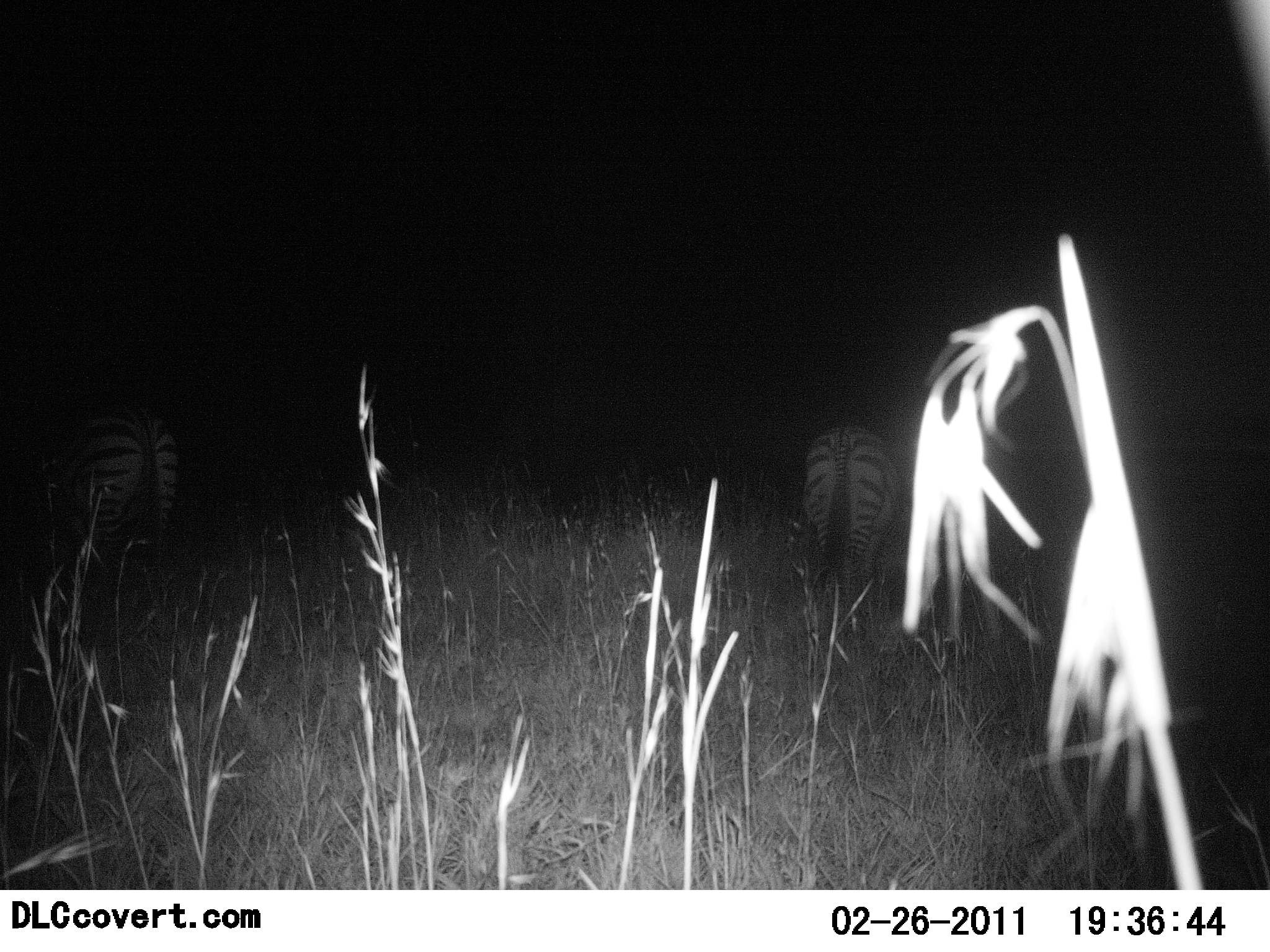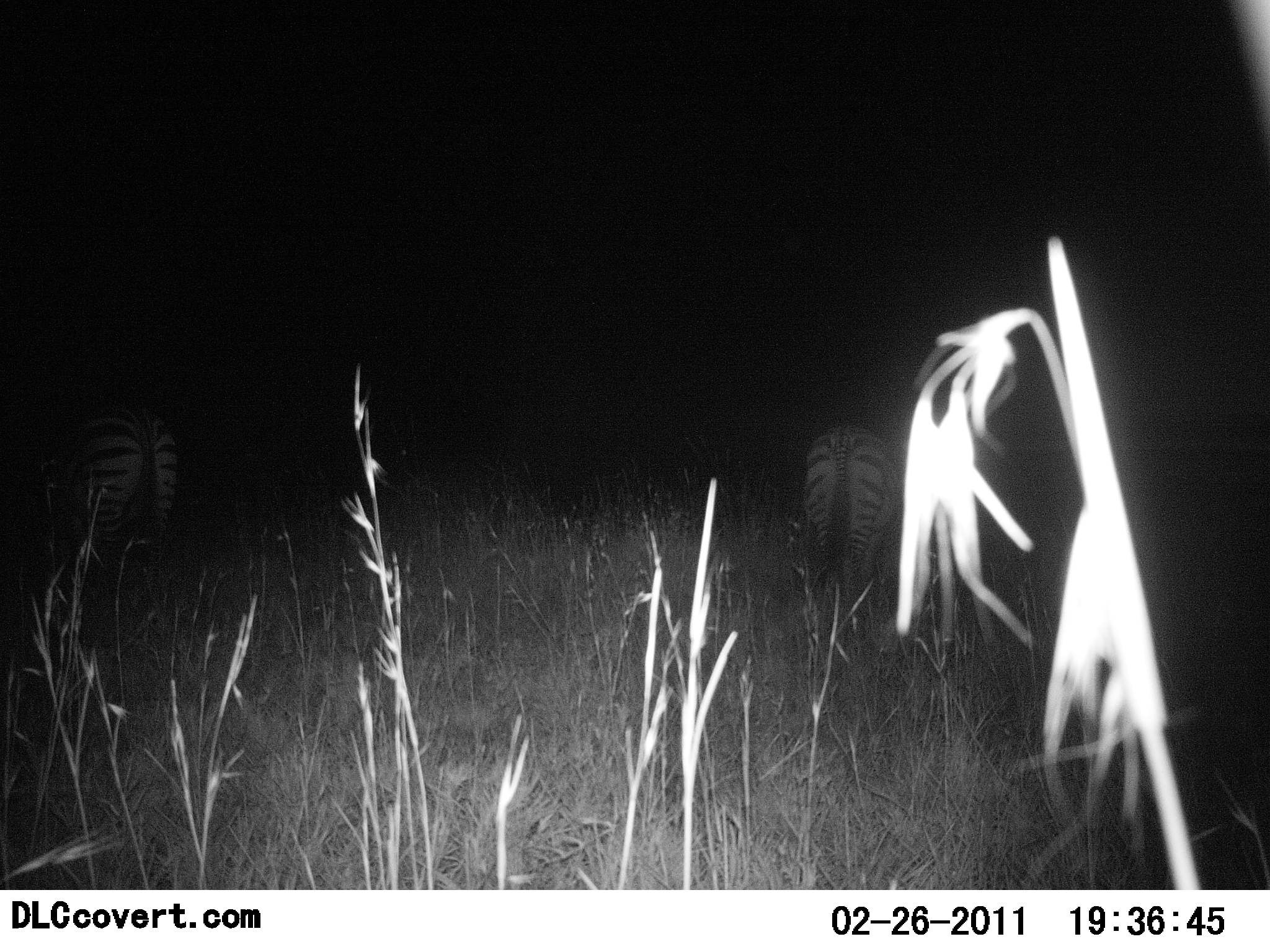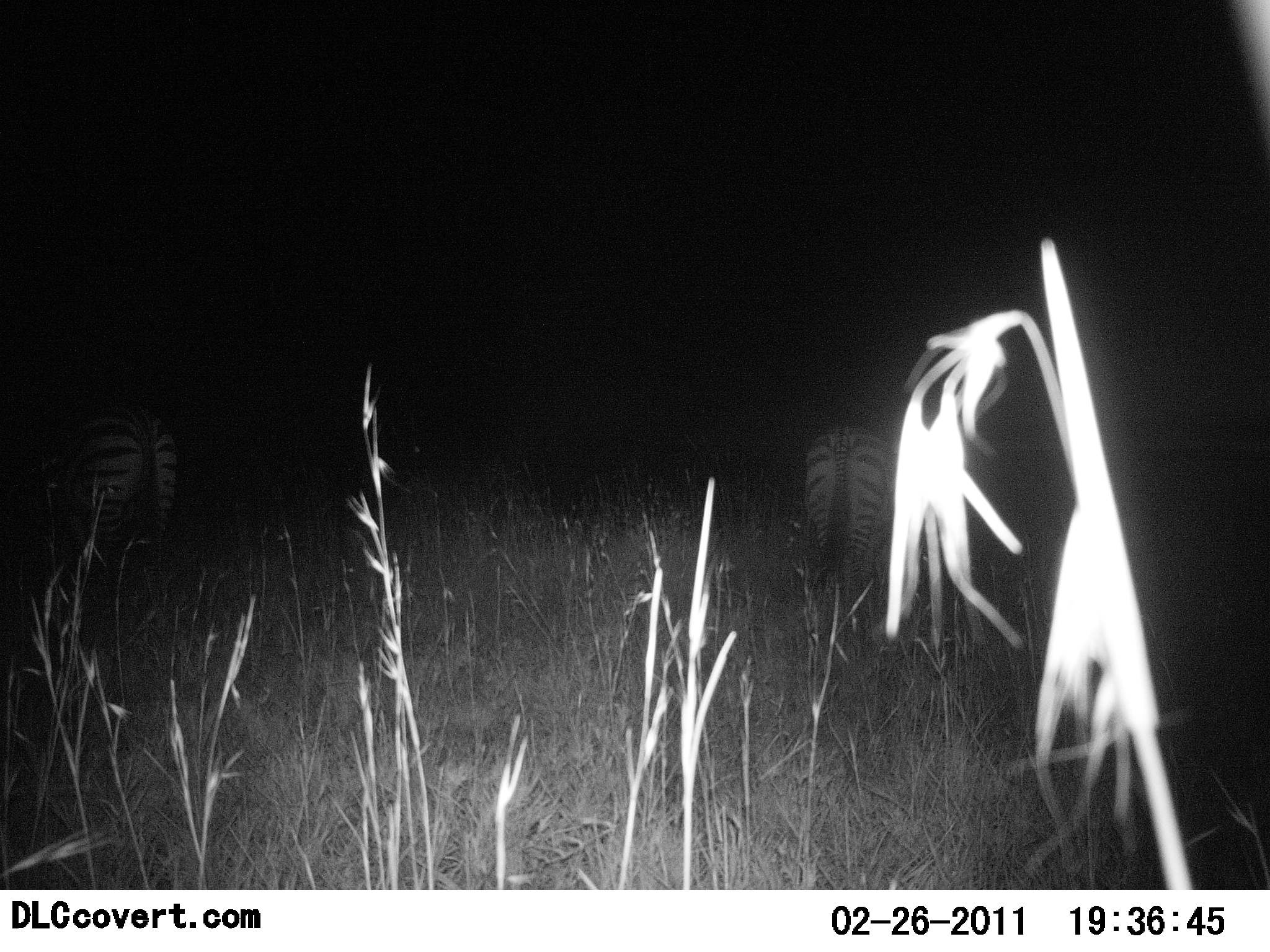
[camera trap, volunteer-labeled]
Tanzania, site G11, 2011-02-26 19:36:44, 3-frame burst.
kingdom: Animalia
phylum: Chordata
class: Mammalia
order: Perissodactyla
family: Equidae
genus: Equus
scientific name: Equus quagga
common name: plains zebra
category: zebra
Zebra (plains zebra) (Equus quagga), count 2. Behavior (volunteer vote fractions): standing 70%, resting 10%, moving 10%, interacting 0%. Young present (vote fraction): 0%. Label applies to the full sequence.